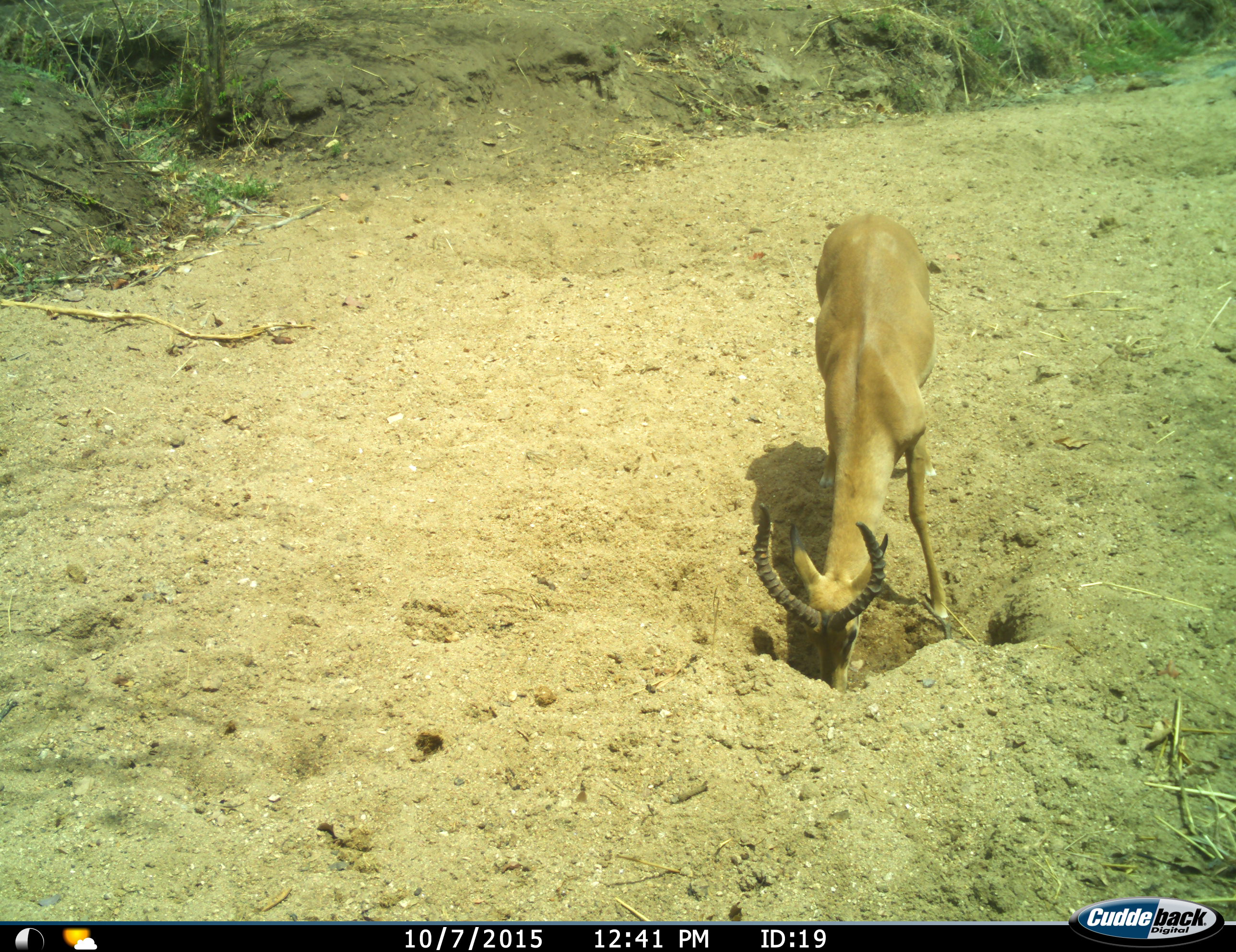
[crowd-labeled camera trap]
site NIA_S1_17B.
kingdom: Animalia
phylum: Chordata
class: Mammalia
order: Artiodactyla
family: Bovidae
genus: Aepyceros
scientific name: Aepyceros melampus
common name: impala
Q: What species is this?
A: Impala (Aepyceros melampus).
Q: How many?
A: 1.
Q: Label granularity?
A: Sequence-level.